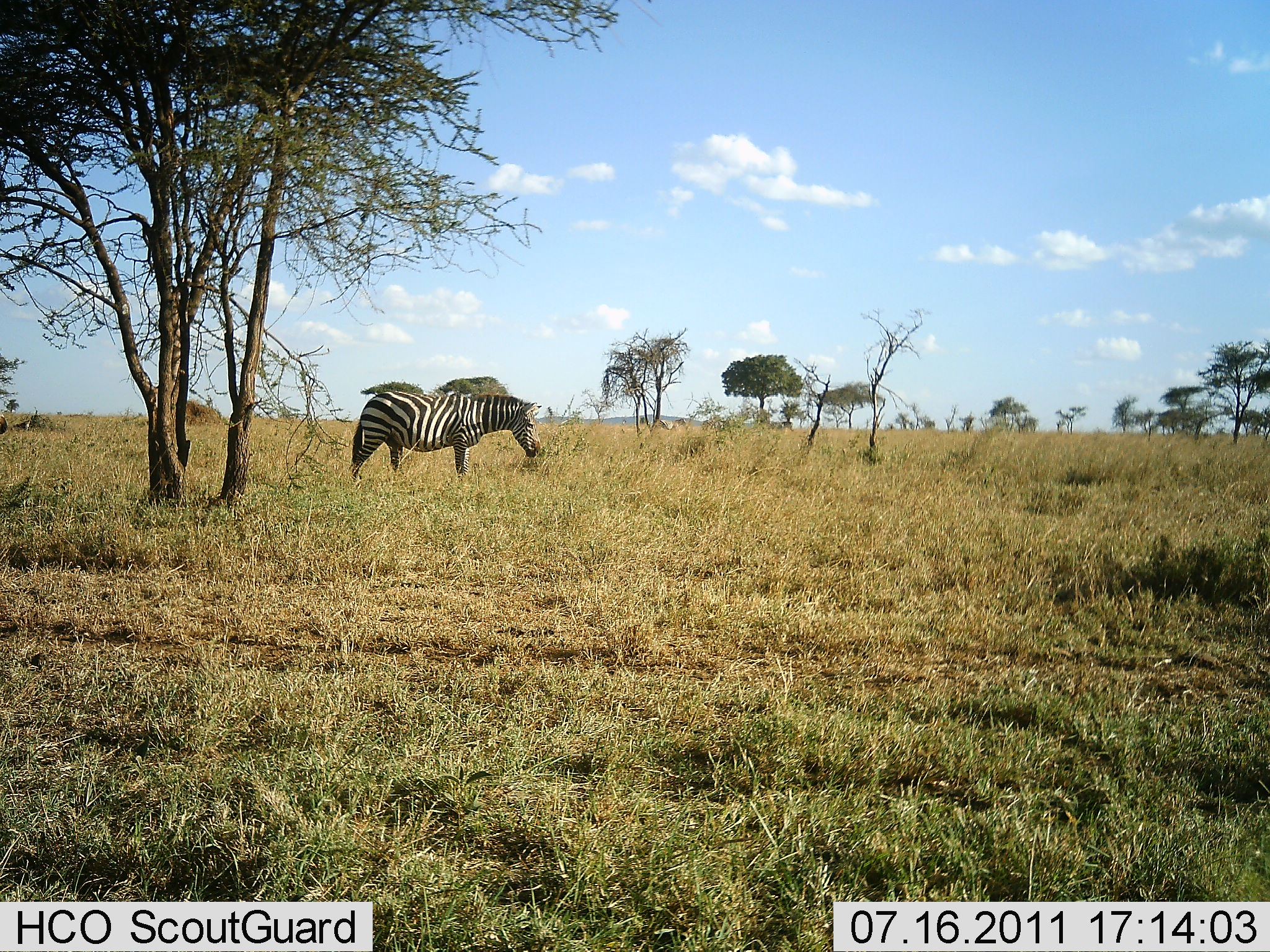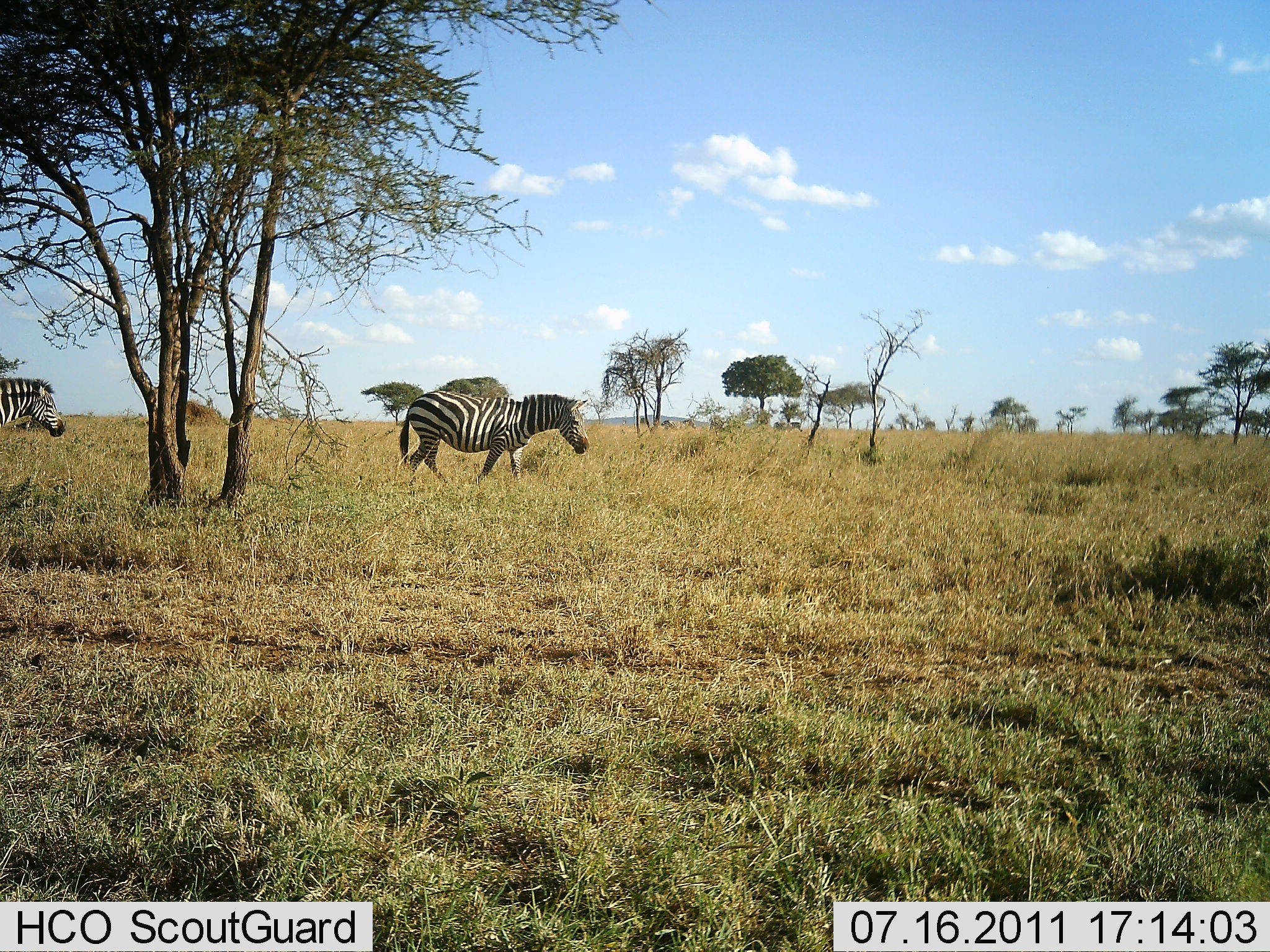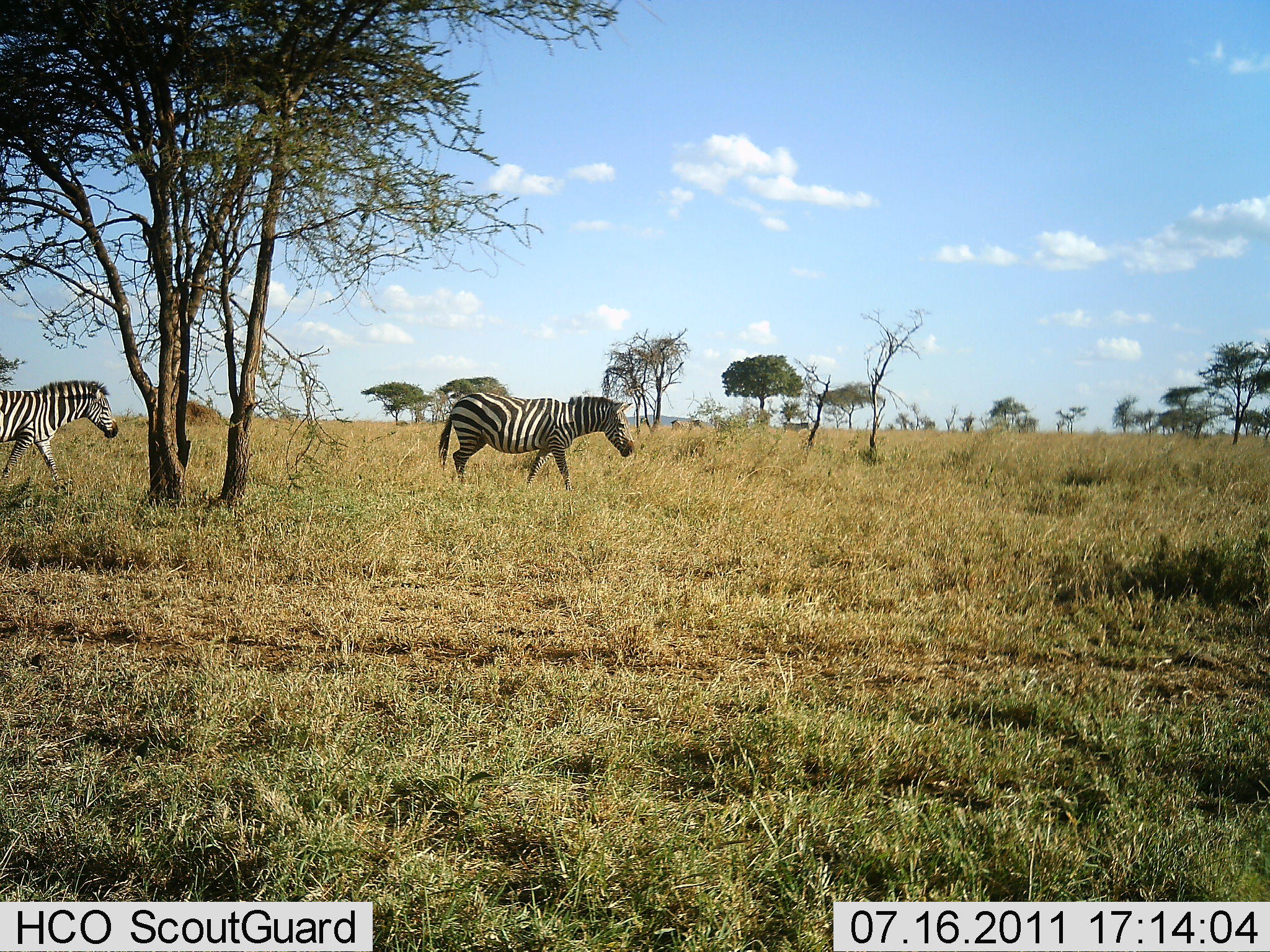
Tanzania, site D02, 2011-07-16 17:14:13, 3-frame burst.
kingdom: Animalia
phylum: Chordata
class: Mammalia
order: Perissodactyla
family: Equidae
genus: Equus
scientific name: Equus quagga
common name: plains zebra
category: zebra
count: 2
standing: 0%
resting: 0%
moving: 100%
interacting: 0%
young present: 0%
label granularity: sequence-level